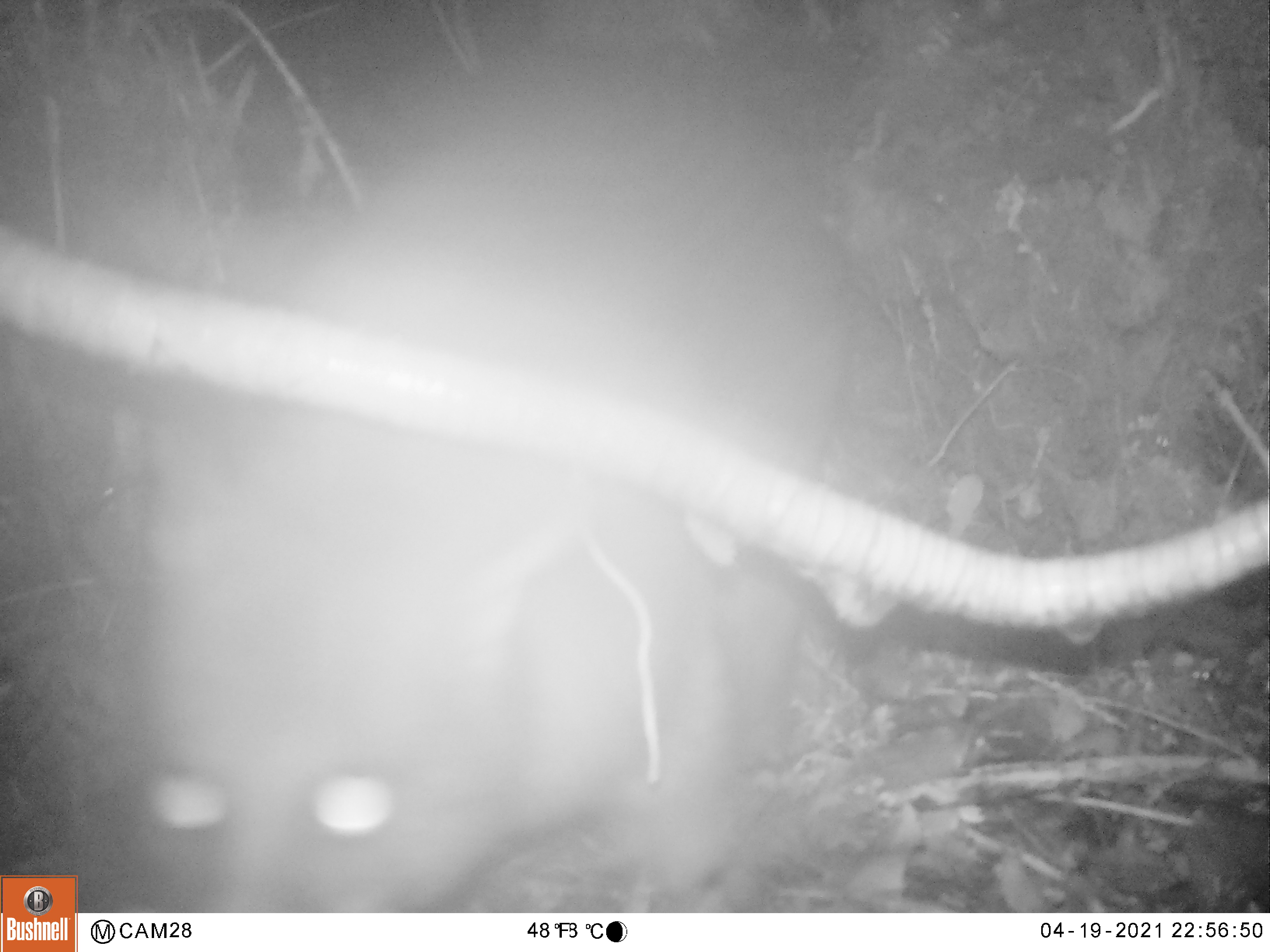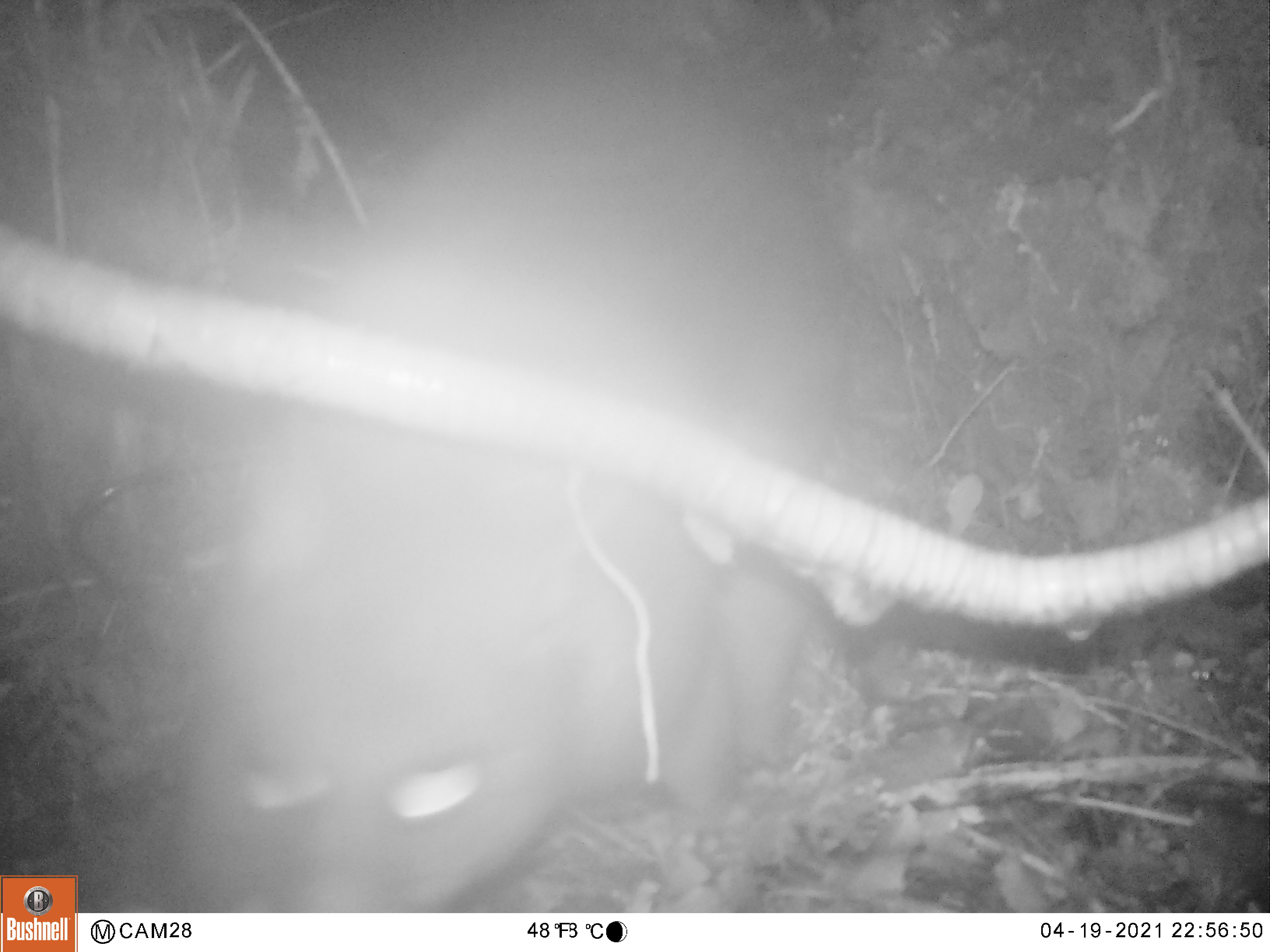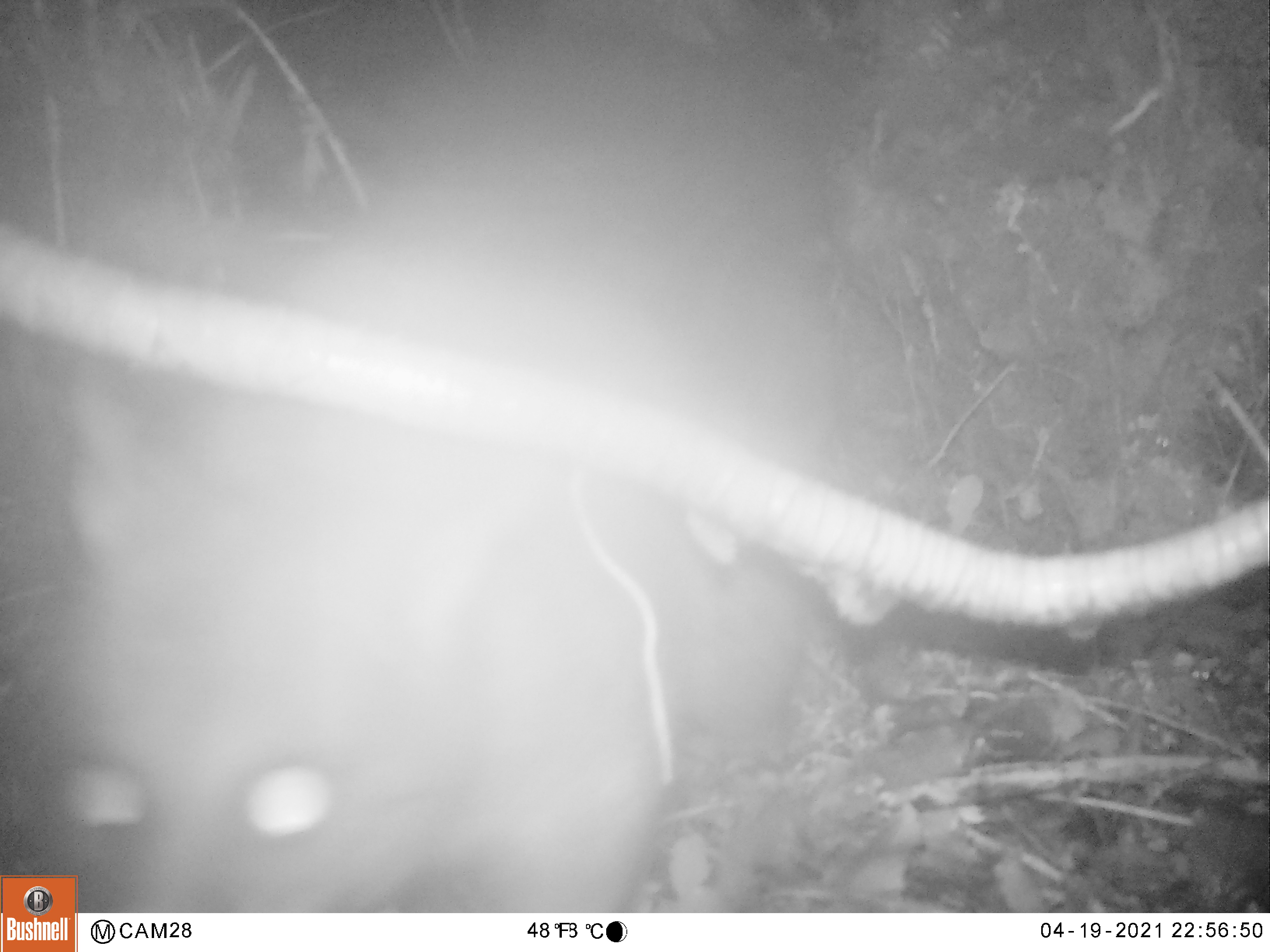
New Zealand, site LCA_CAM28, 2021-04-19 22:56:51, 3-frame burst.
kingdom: Animalia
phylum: Chordata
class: Mammalia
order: Diprotodontia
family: Phalangeridae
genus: Trichosurus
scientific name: Trichosurus vulpecula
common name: common brushtail possum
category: possum